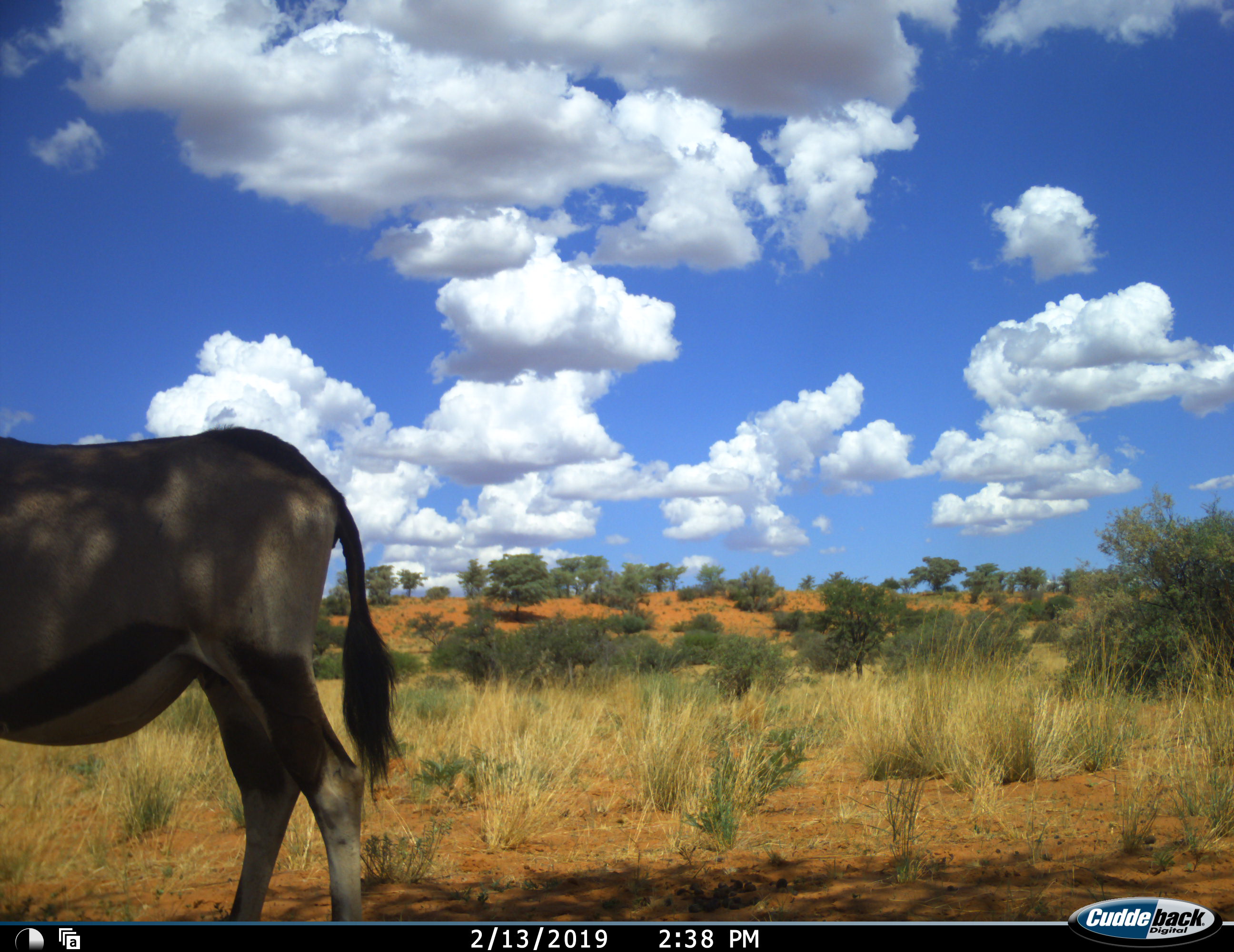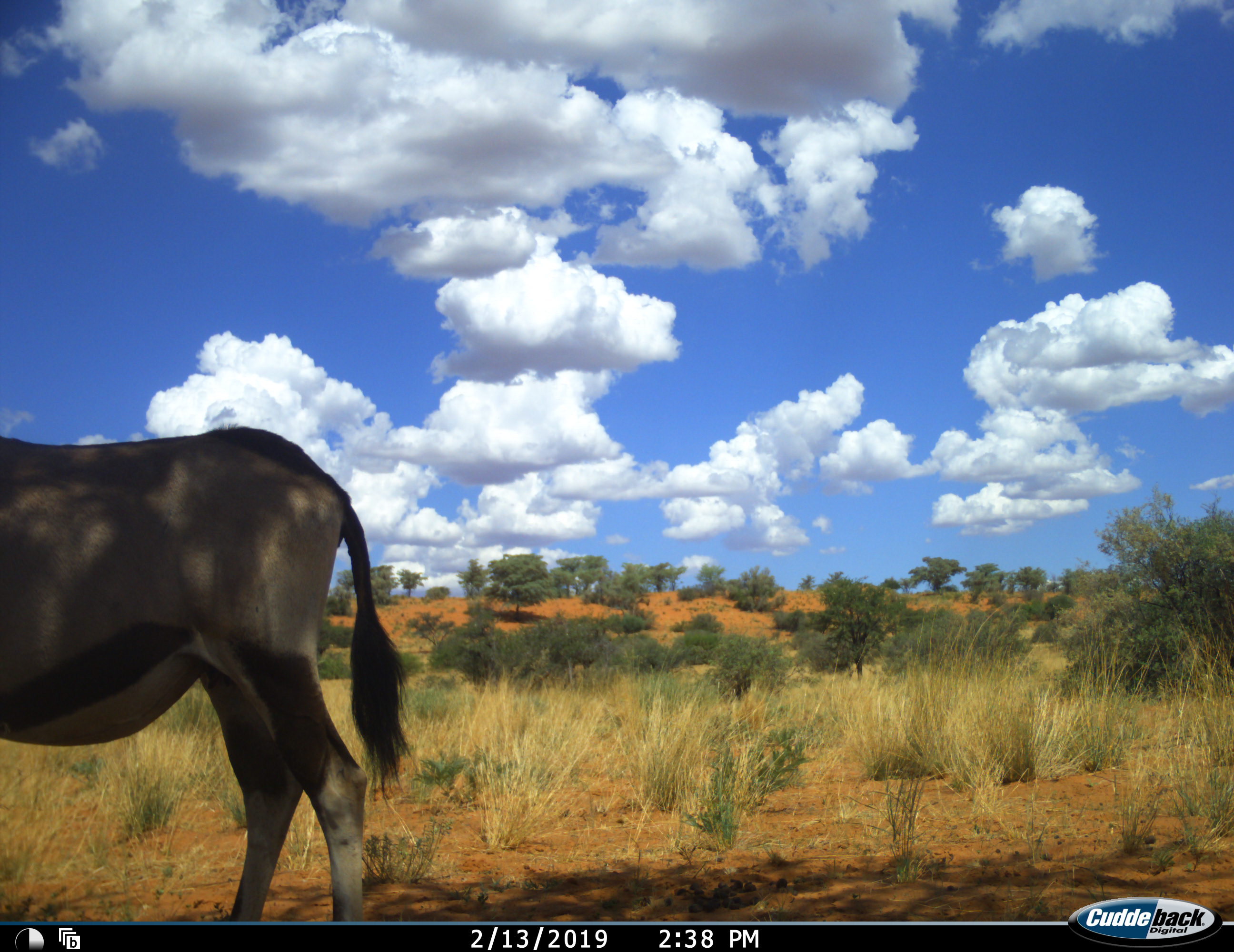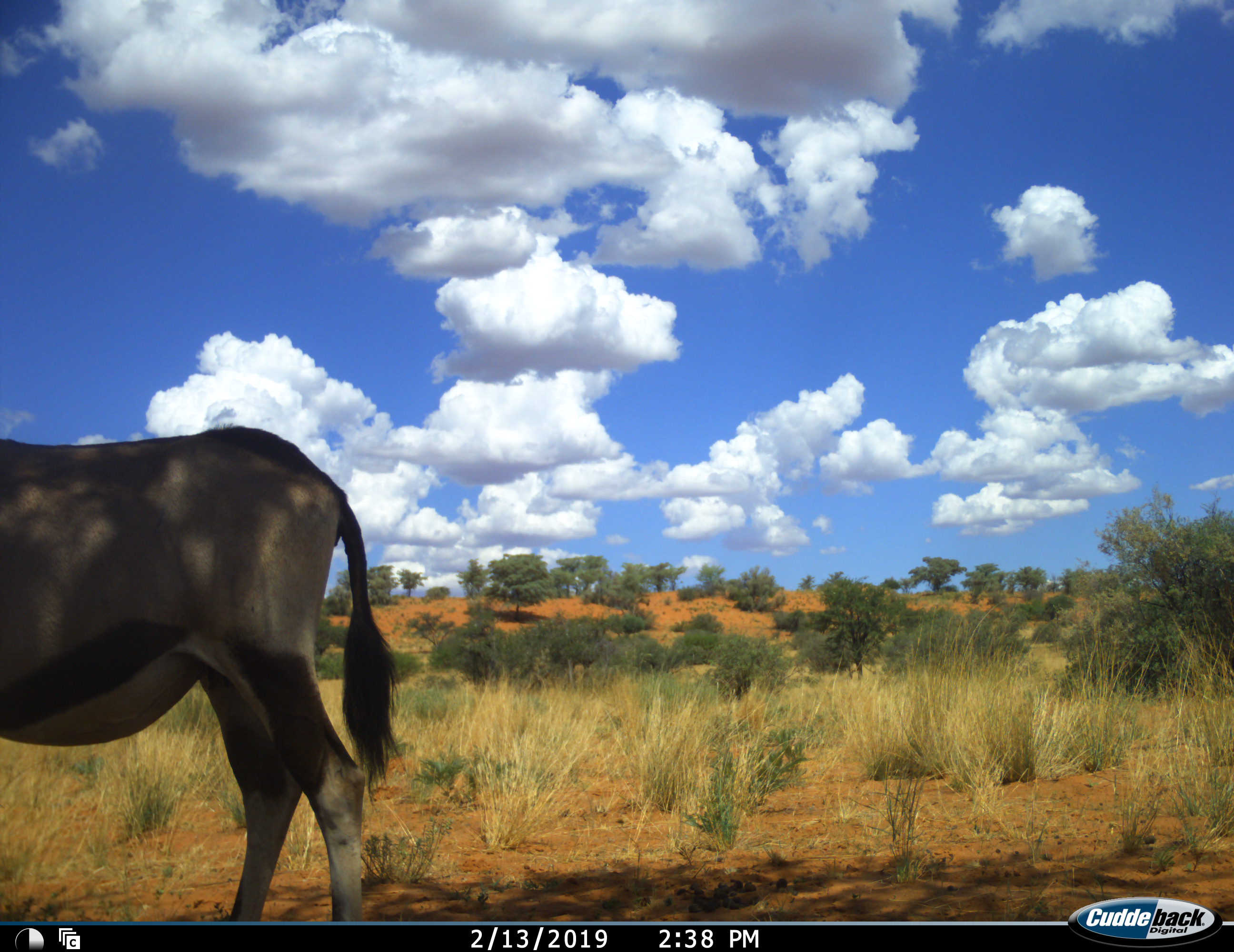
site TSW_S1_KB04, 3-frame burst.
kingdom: Animalia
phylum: Chordata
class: Mammalia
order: Artiodactyla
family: Bovidae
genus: Oryx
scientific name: Oryx gazella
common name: gemsbok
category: oryx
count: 1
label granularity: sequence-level